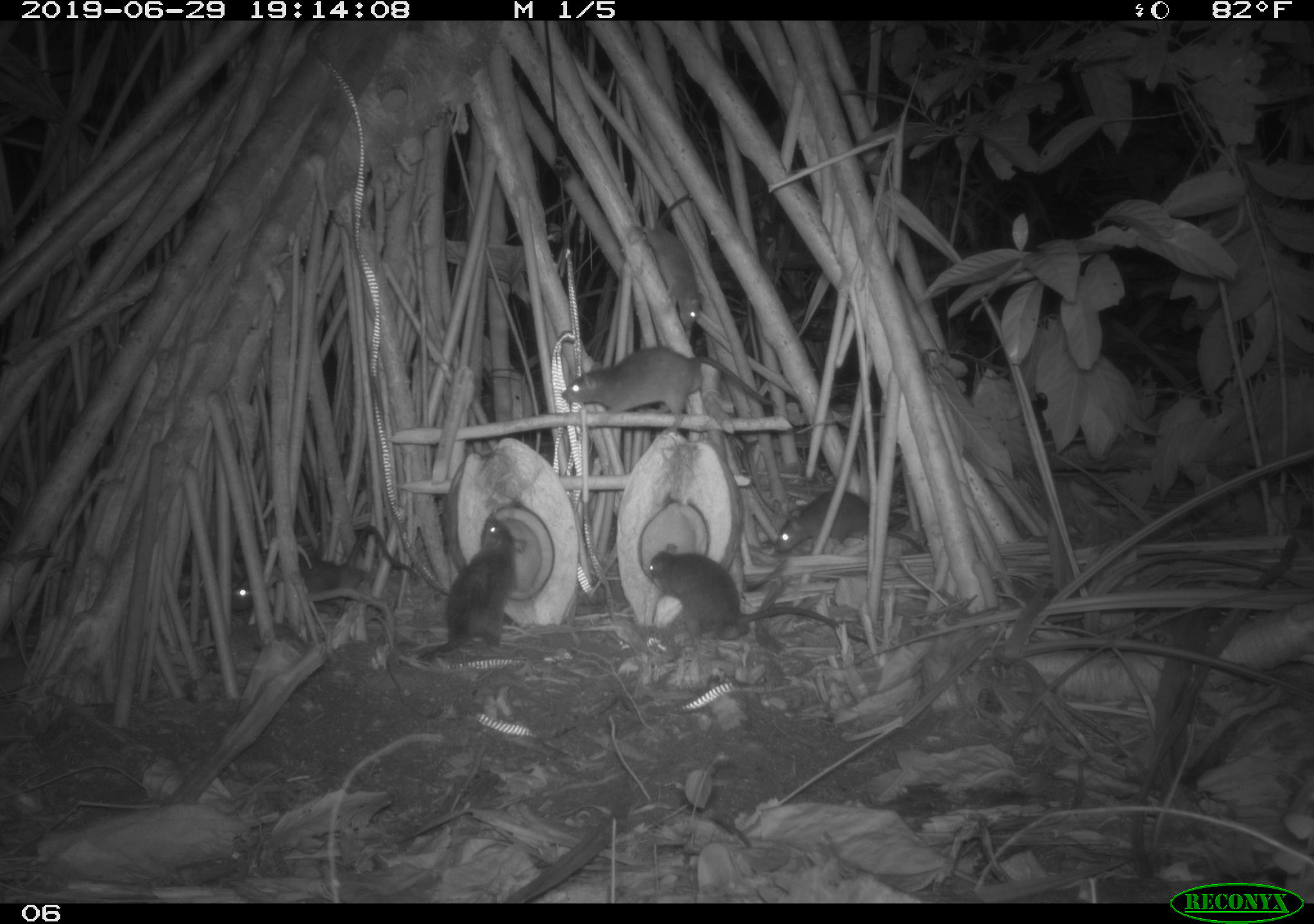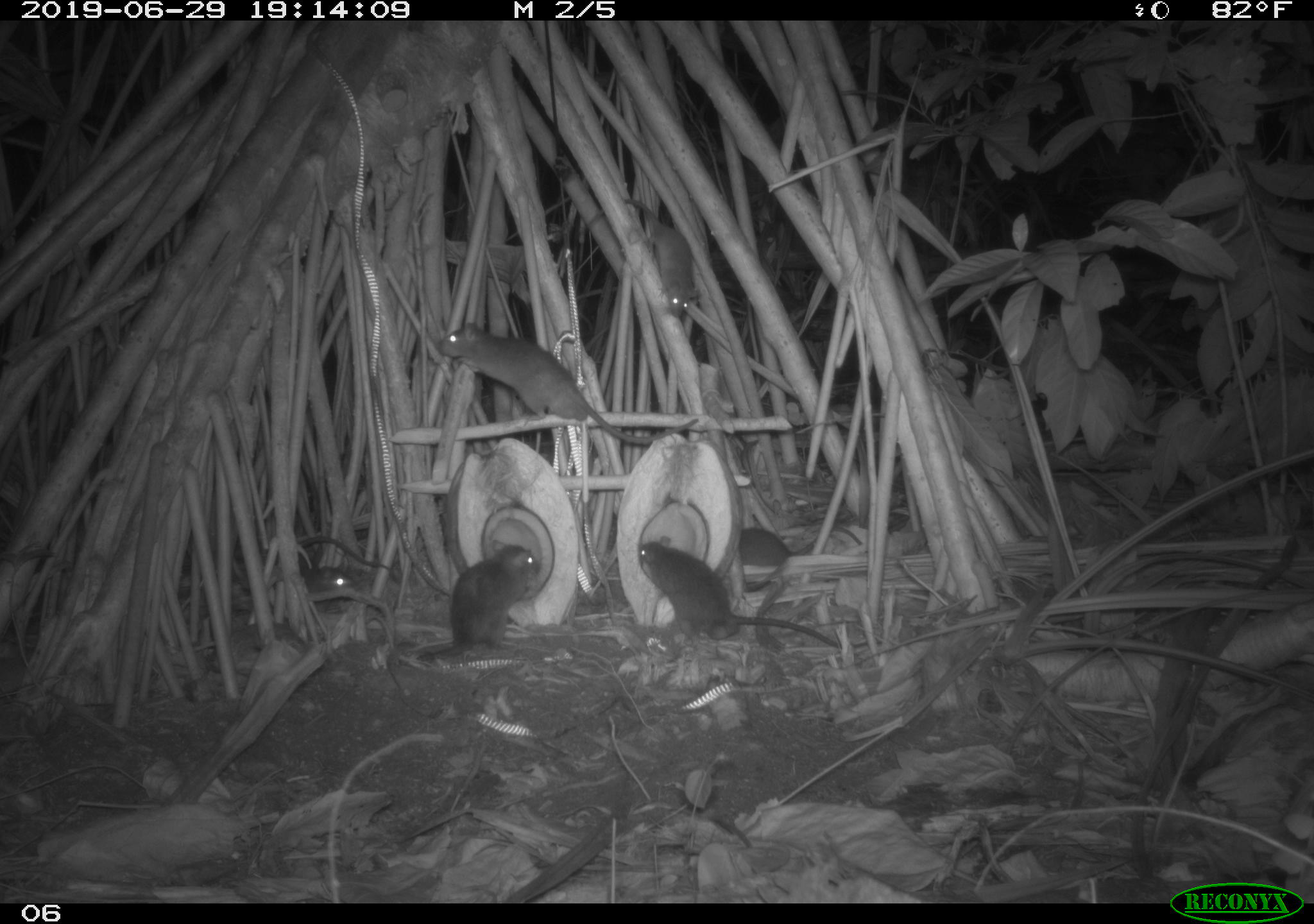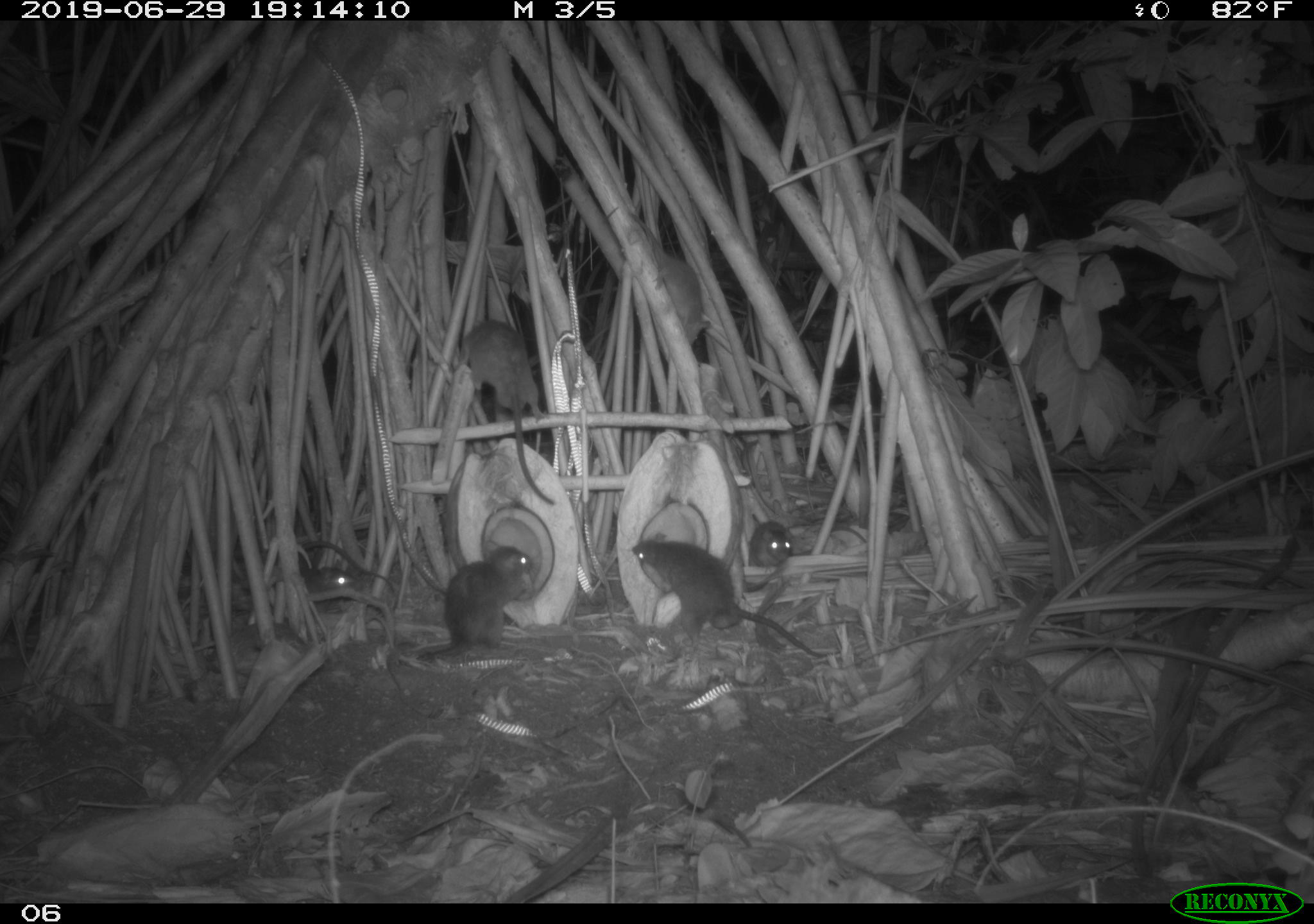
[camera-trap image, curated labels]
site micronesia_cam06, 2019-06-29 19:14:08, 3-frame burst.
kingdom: Animalia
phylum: Chordata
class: Mammalia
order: Rodentia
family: Muridae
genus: Rattus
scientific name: Rattus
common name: rat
Rat (Rattus).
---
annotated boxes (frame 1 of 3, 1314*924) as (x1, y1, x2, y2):
rat: (647, 540, 874, 653); (554, 338, 780, 432); (414, 509, 527, 664); (221, 526, 406, 619); (769, 484, 927, 562); (635, 192, 711, 339)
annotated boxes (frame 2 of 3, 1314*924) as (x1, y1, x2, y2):
rat: (435, 320, 721, 450); (625, 520, 844, 654); (413, 533, 548, 667); (624, 184, 705, 327); (282, 531, 390, 609); (736, 517, 857, 567)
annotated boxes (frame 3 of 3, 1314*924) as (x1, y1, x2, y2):
rat: (628, 527, 828, 665); (457, 315, 566, 512); (425, 534, 532, 664); (620, 199, 713, 347); (291, 529, 403, 615); (745, 511, 798, 568)